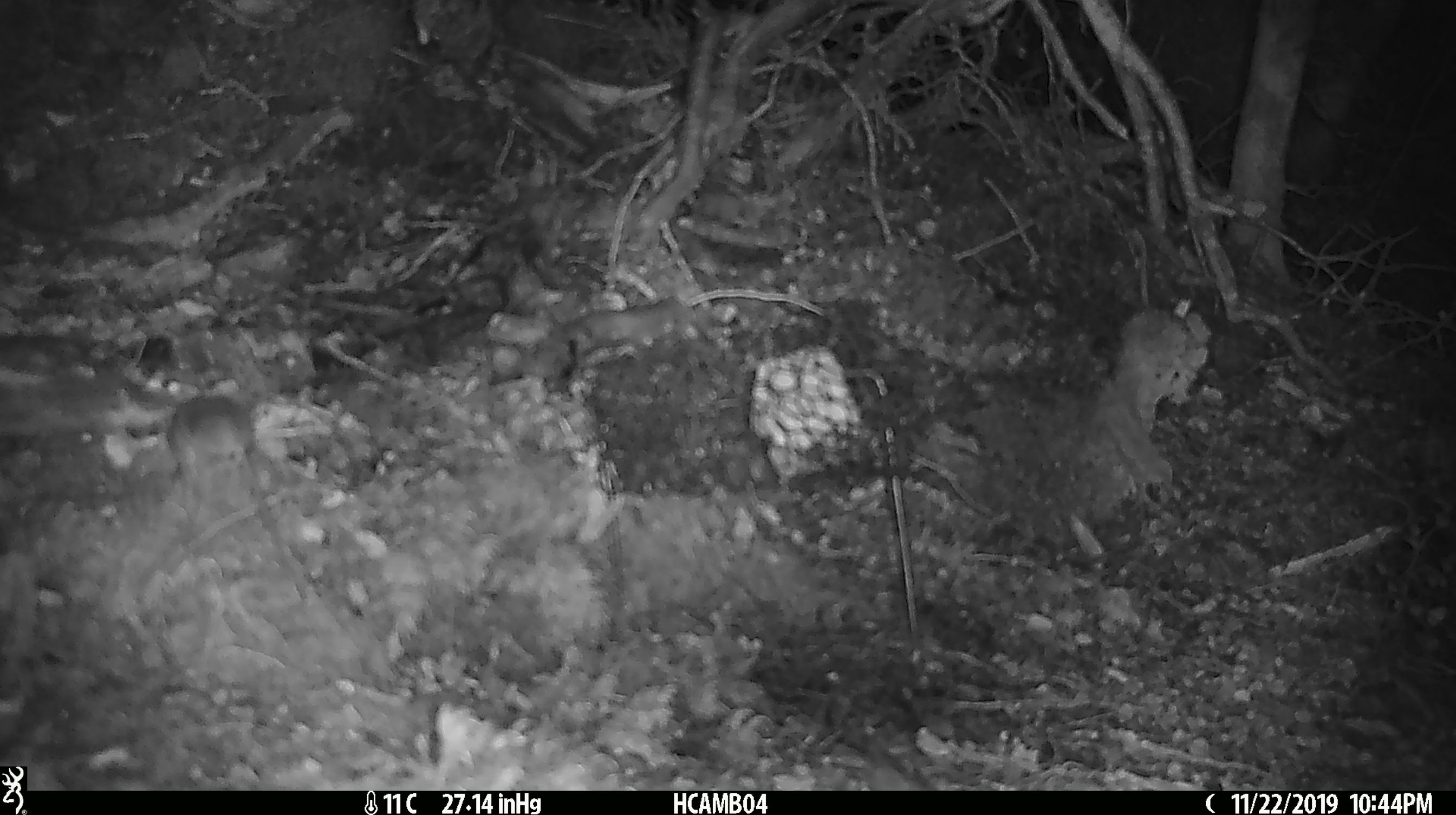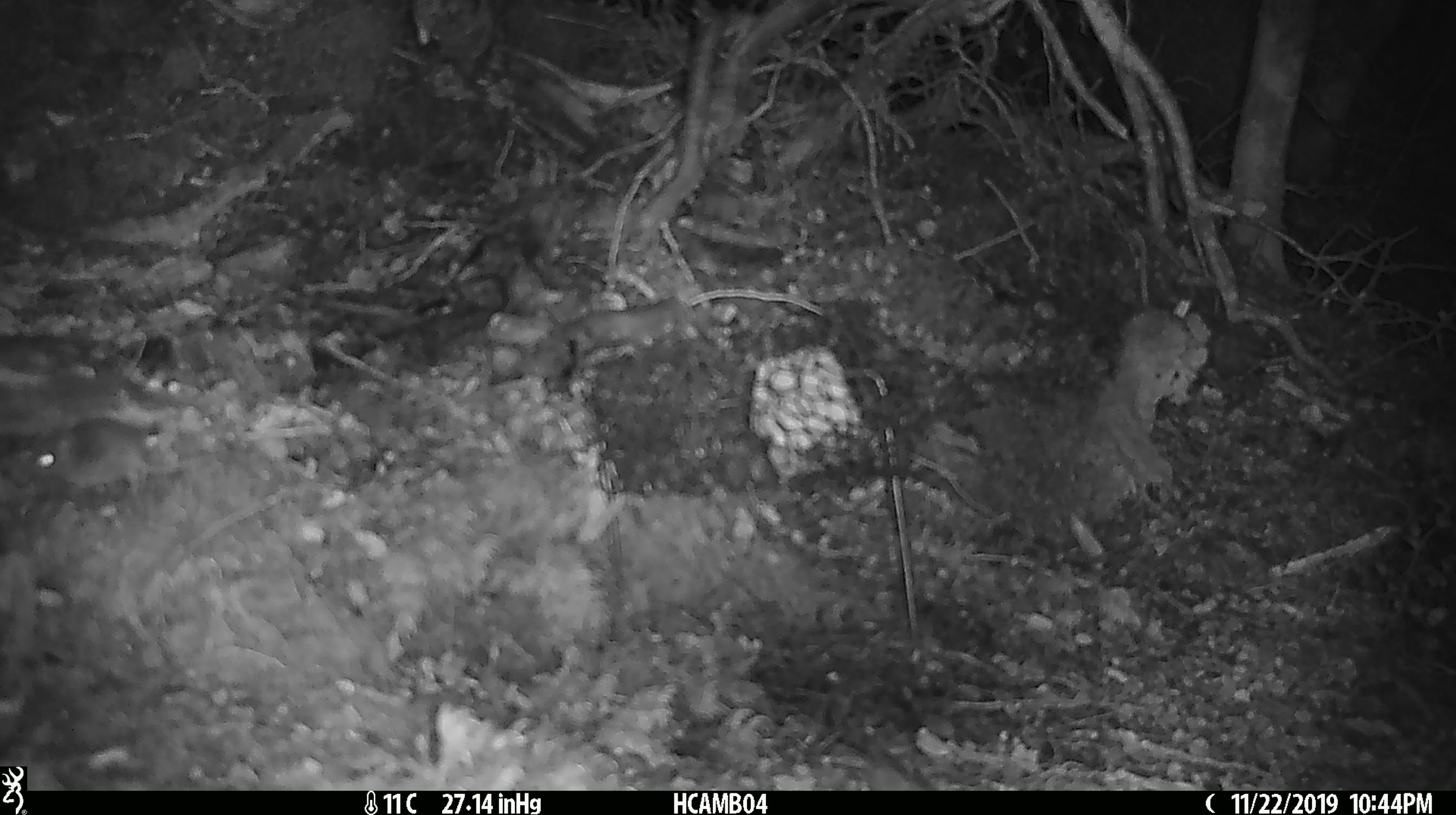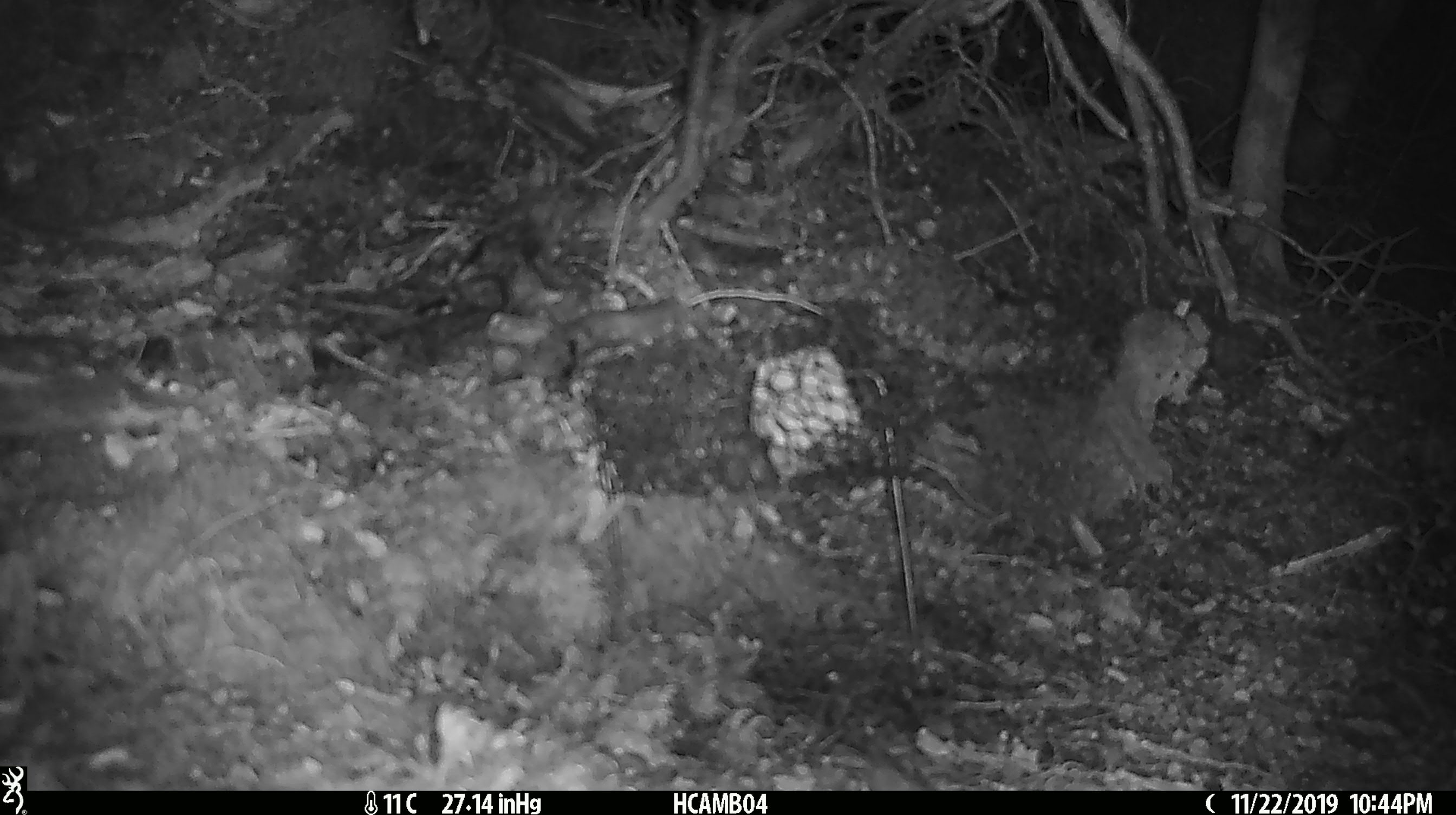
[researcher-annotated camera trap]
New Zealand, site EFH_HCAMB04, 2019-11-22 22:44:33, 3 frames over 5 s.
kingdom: Animalia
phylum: Chordata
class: Mammalia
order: Rodentia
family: Muridae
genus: Mus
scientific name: Mus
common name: mouse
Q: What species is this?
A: Mouse (Mus).